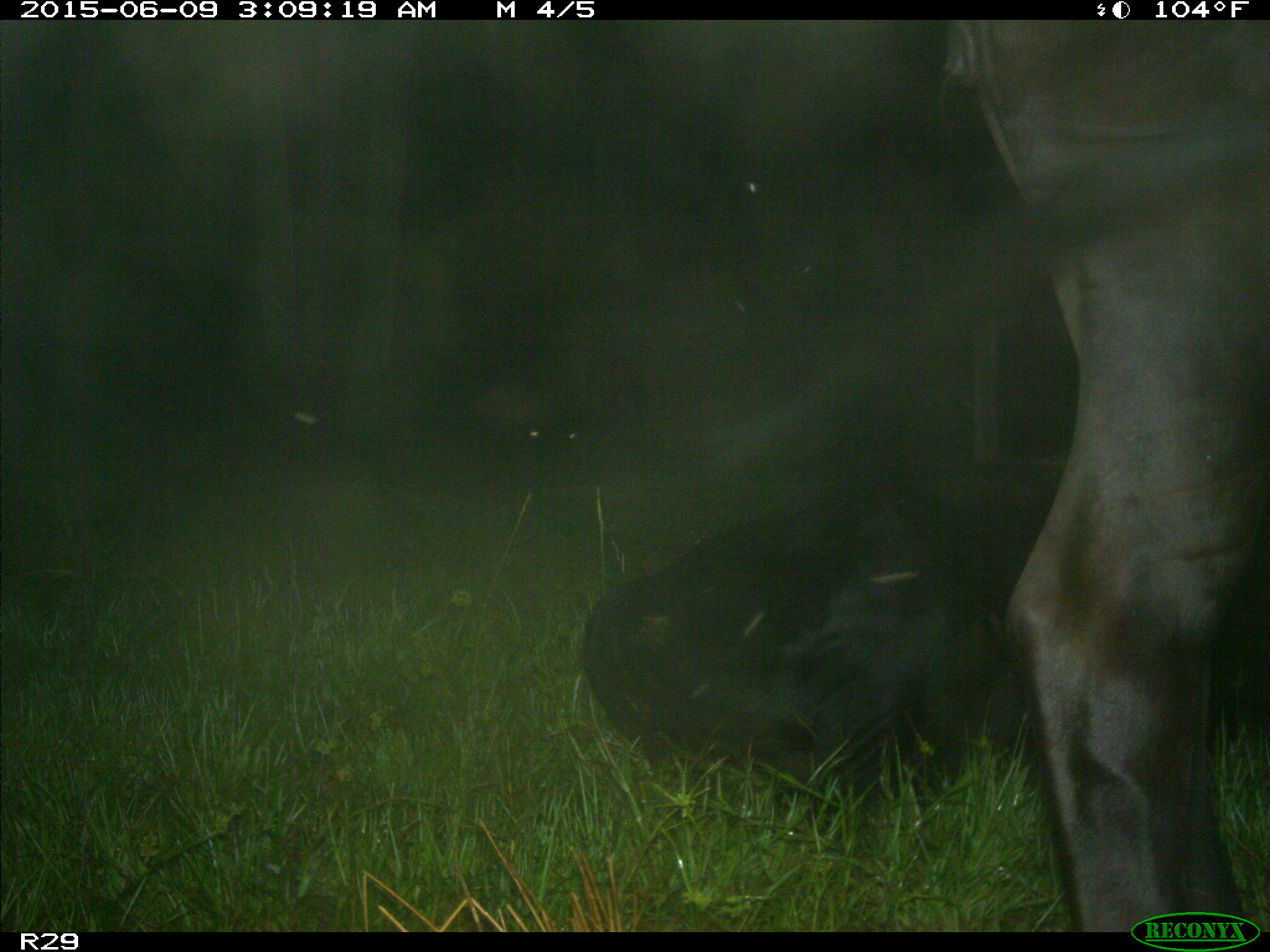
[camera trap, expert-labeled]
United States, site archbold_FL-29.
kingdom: Animalia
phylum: Chordata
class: Mammalia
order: Artiodactyla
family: Bovidae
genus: Bos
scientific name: Bos taurus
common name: domestic cow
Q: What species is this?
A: Bos taurus (domestic cow).